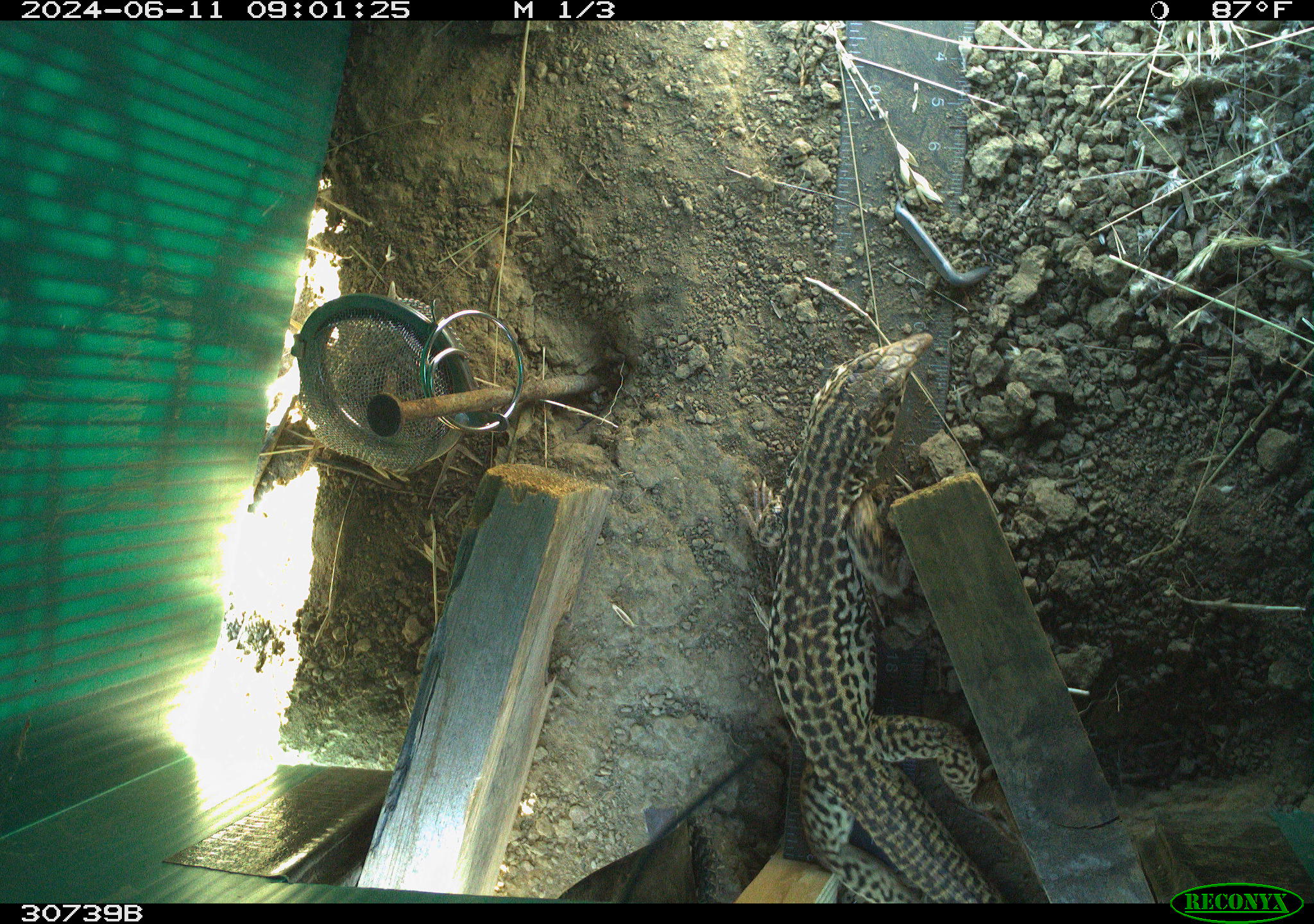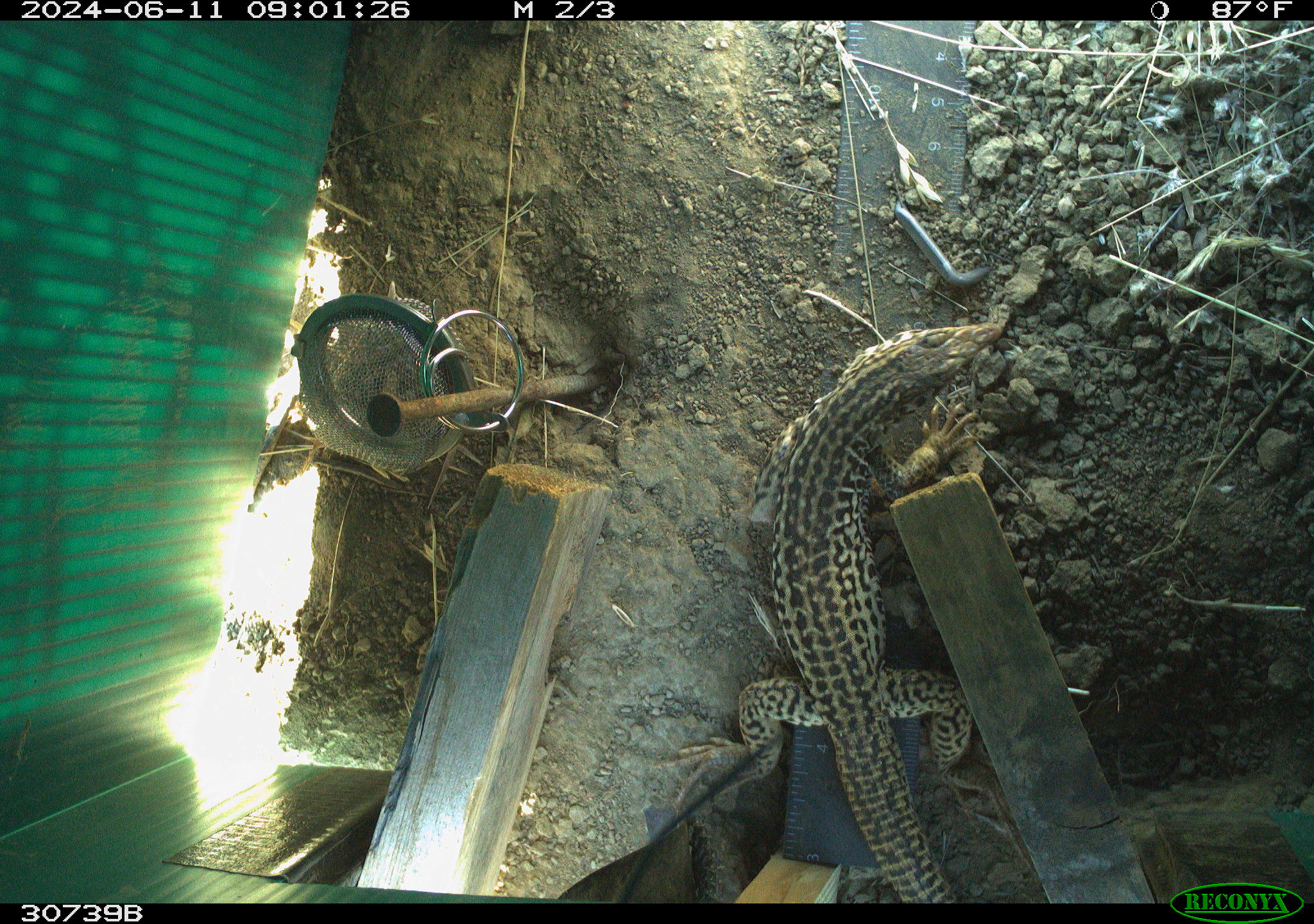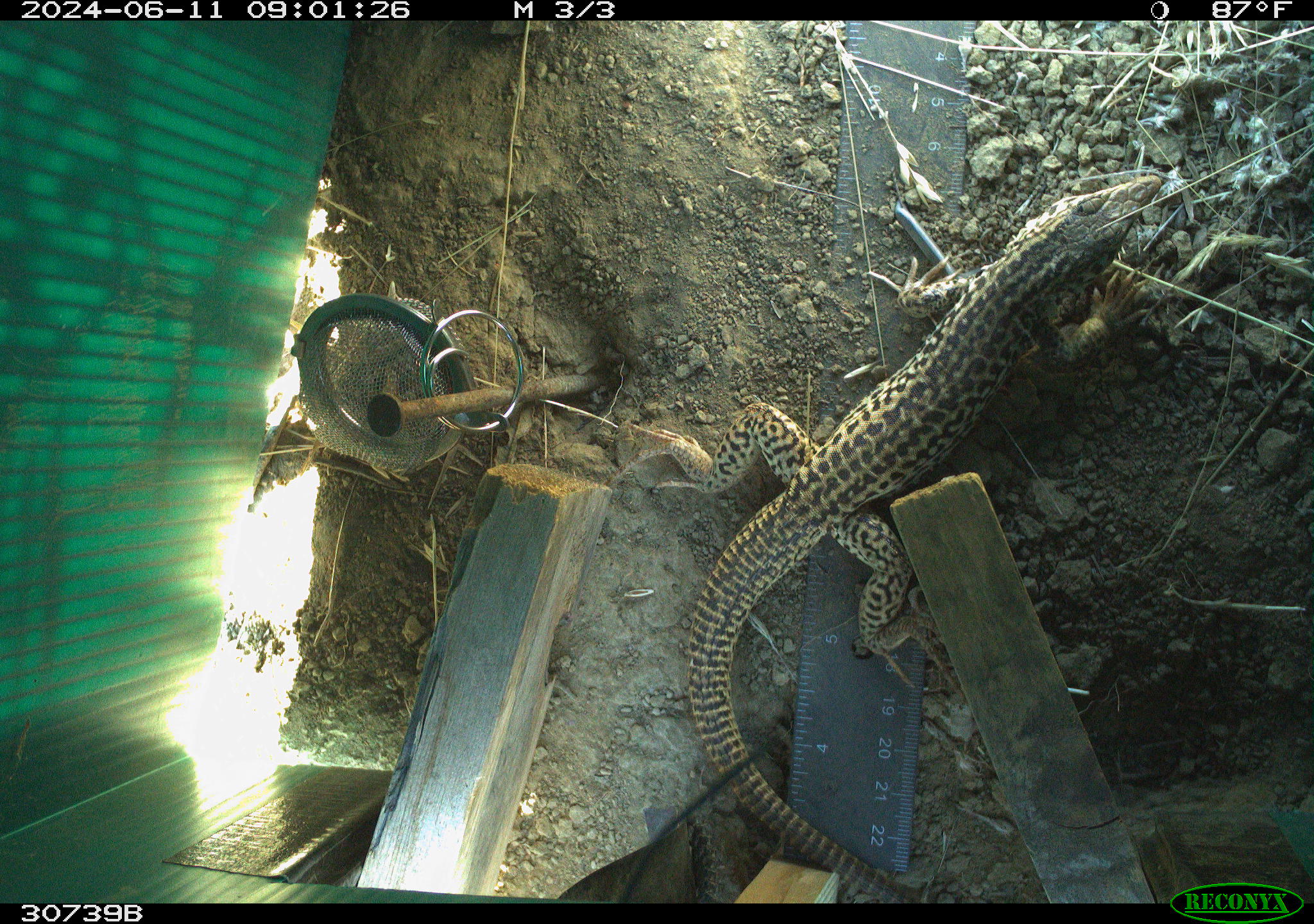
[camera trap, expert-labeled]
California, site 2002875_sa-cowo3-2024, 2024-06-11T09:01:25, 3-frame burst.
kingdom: Animalia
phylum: Chordata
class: Reptilia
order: Squamata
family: Phrynosomatidae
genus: Sceloporus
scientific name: Sceloporus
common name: spiny lizards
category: sceloporus species